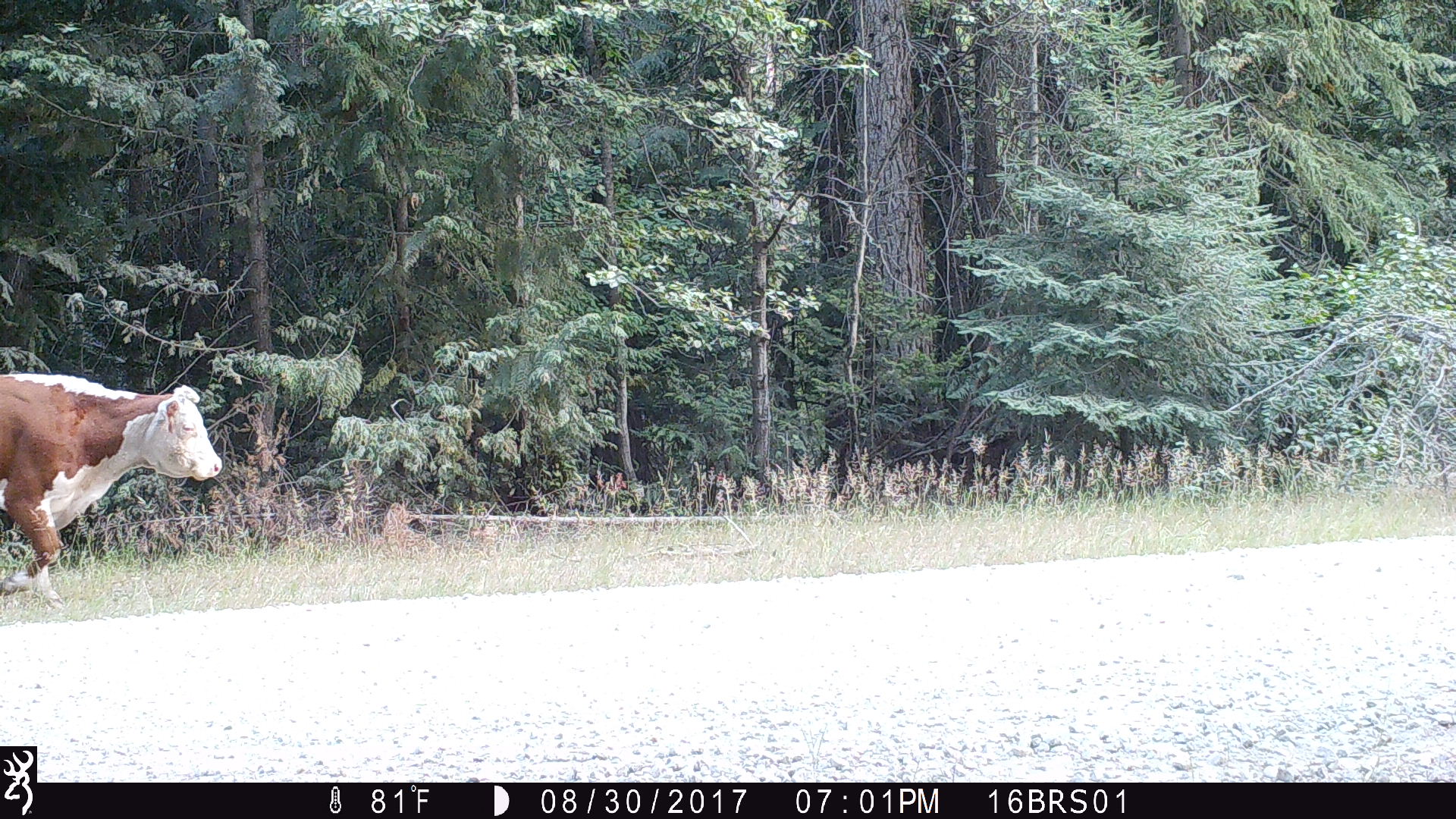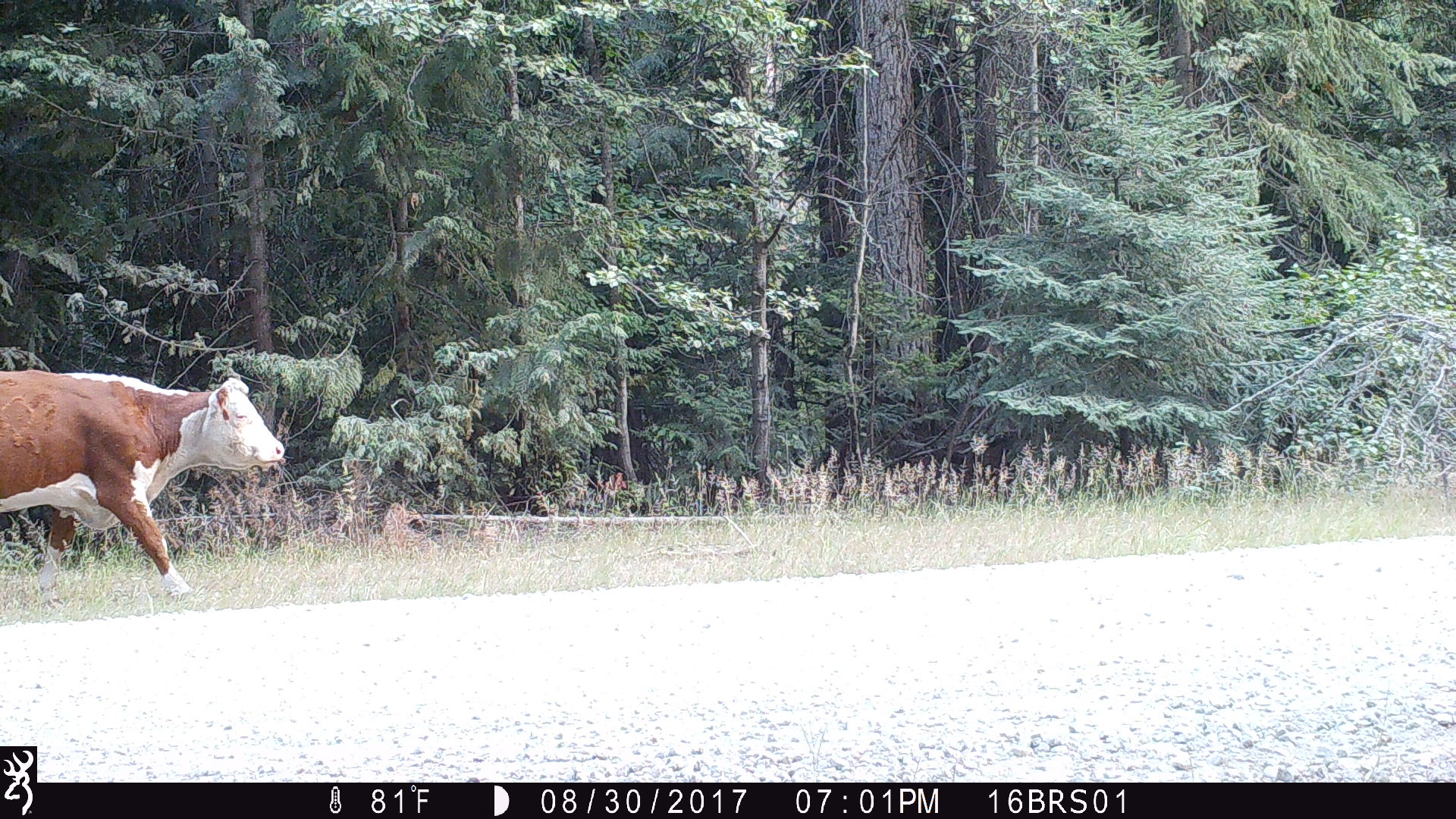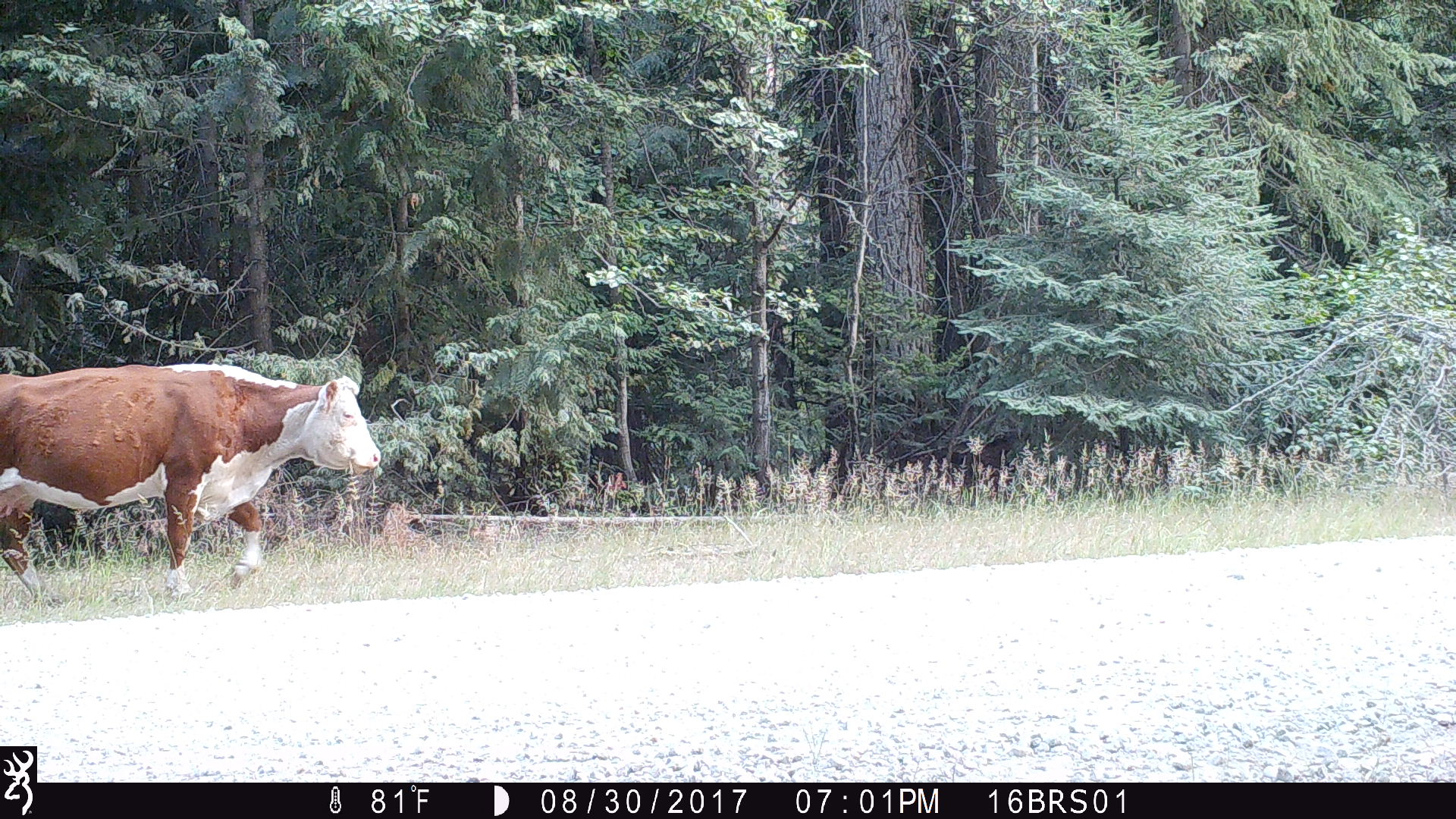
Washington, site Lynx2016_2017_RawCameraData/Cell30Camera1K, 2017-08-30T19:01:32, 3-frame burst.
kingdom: Animalia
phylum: Chordata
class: Mammalia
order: Artiodactyla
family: Bovidae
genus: Bos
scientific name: Bos taurus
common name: domestic cattle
Domestic cattle (Bos taurus). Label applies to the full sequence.